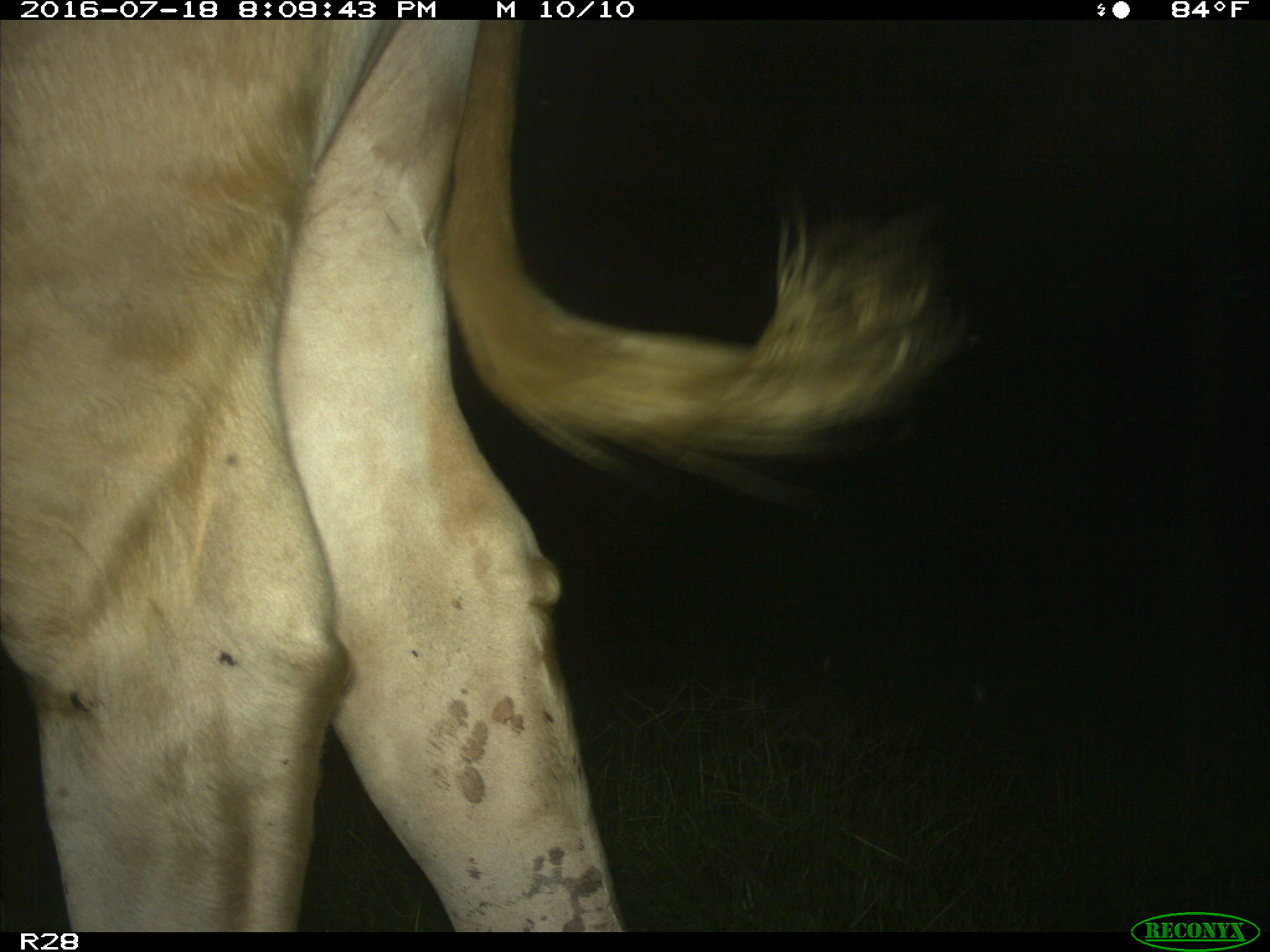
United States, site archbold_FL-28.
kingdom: Animalia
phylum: Chordata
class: Mammalia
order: Artiodactyla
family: Bovidae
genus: Bos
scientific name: Bos taurus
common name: domestic cow